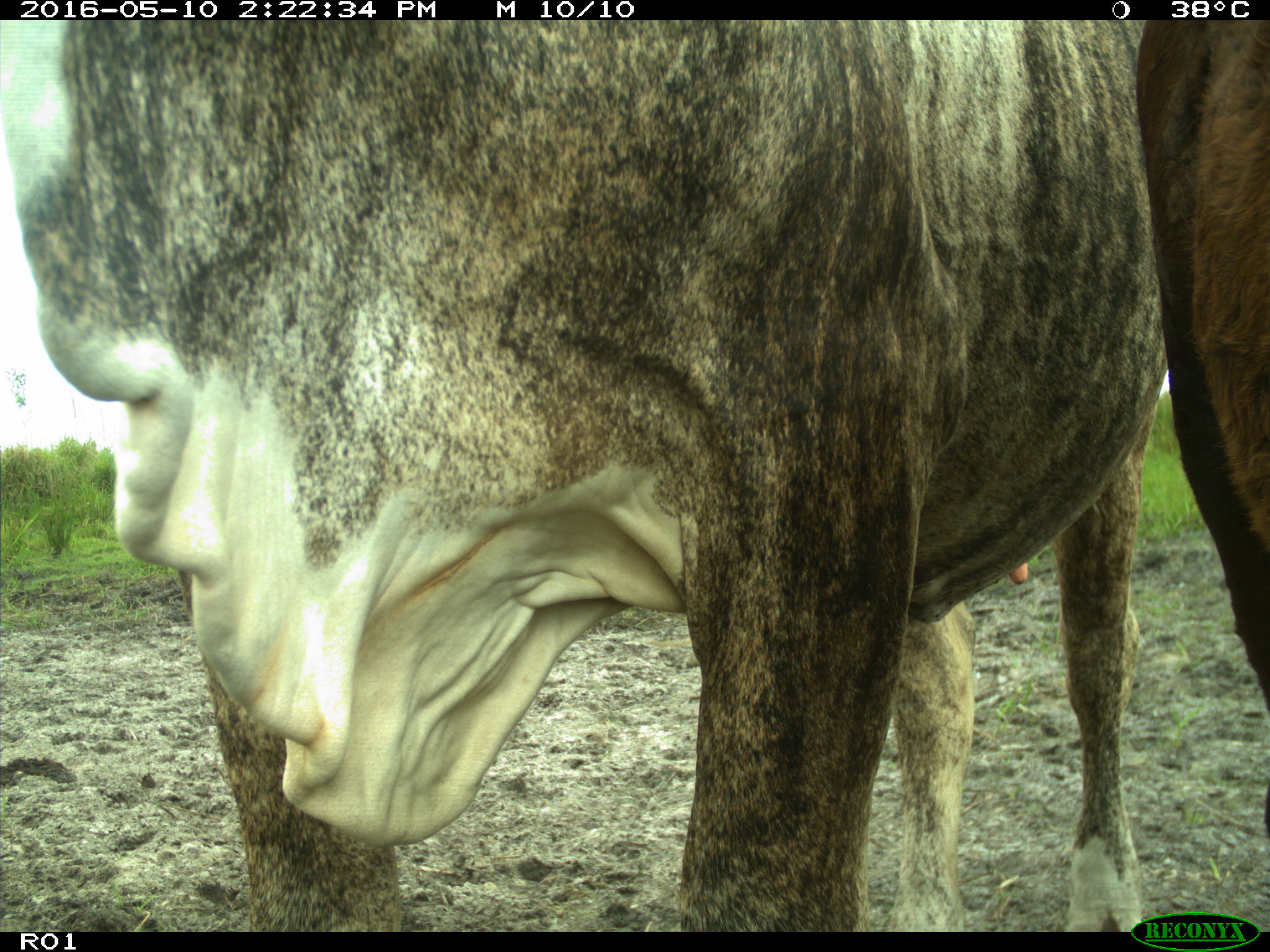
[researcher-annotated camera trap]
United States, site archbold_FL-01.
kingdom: Animalia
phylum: Chordata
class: Mammalia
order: Artiodactyla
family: Bovidae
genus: Bos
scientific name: Bos taurus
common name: domestic cow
Bos taurus (domestic cow).